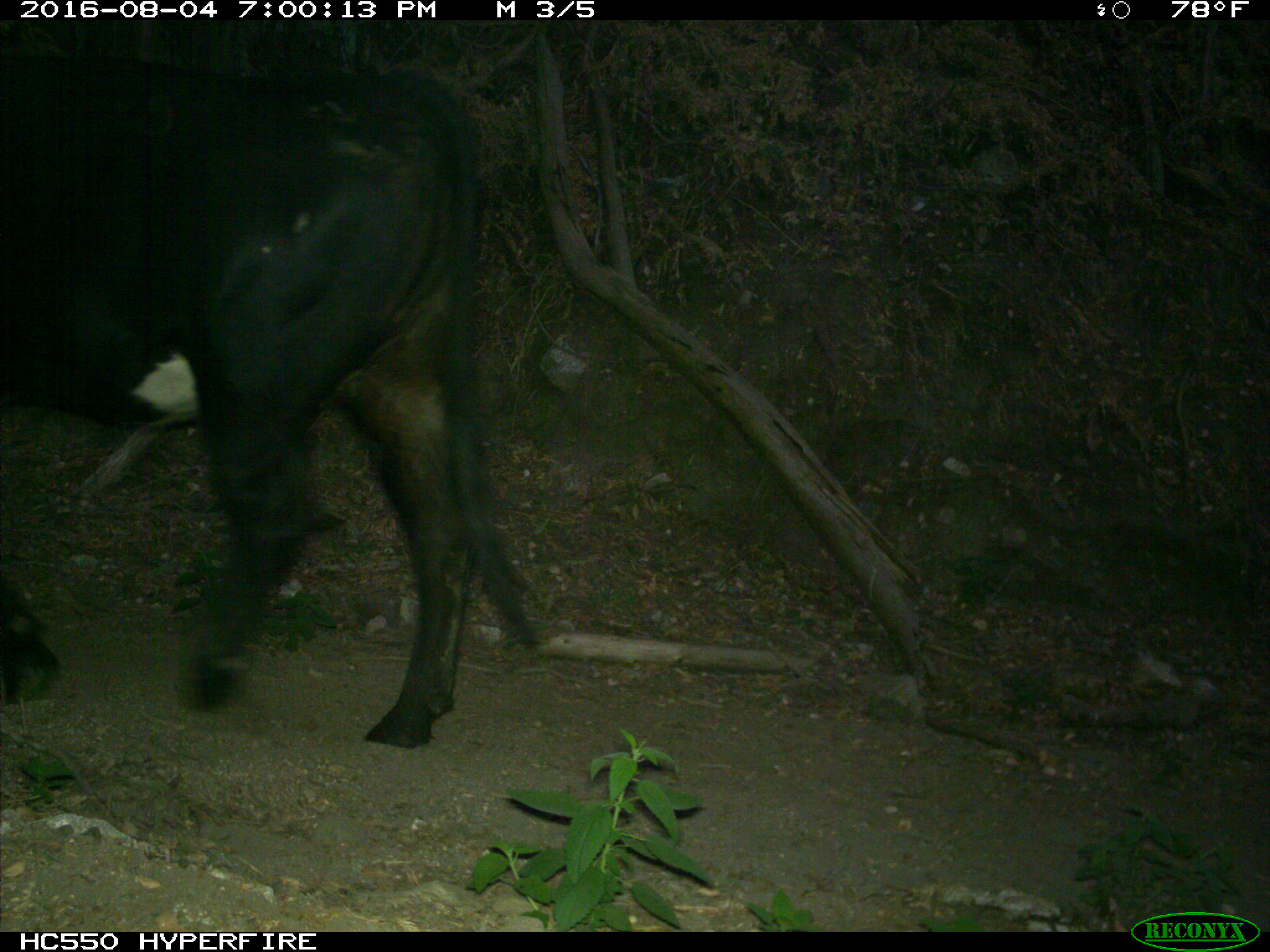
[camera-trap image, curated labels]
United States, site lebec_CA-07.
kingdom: Animalia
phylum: Chordata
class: Mammalia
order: Artiodactyla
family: Bovidae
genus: Bos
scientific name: Bos taurus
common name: domestic cow